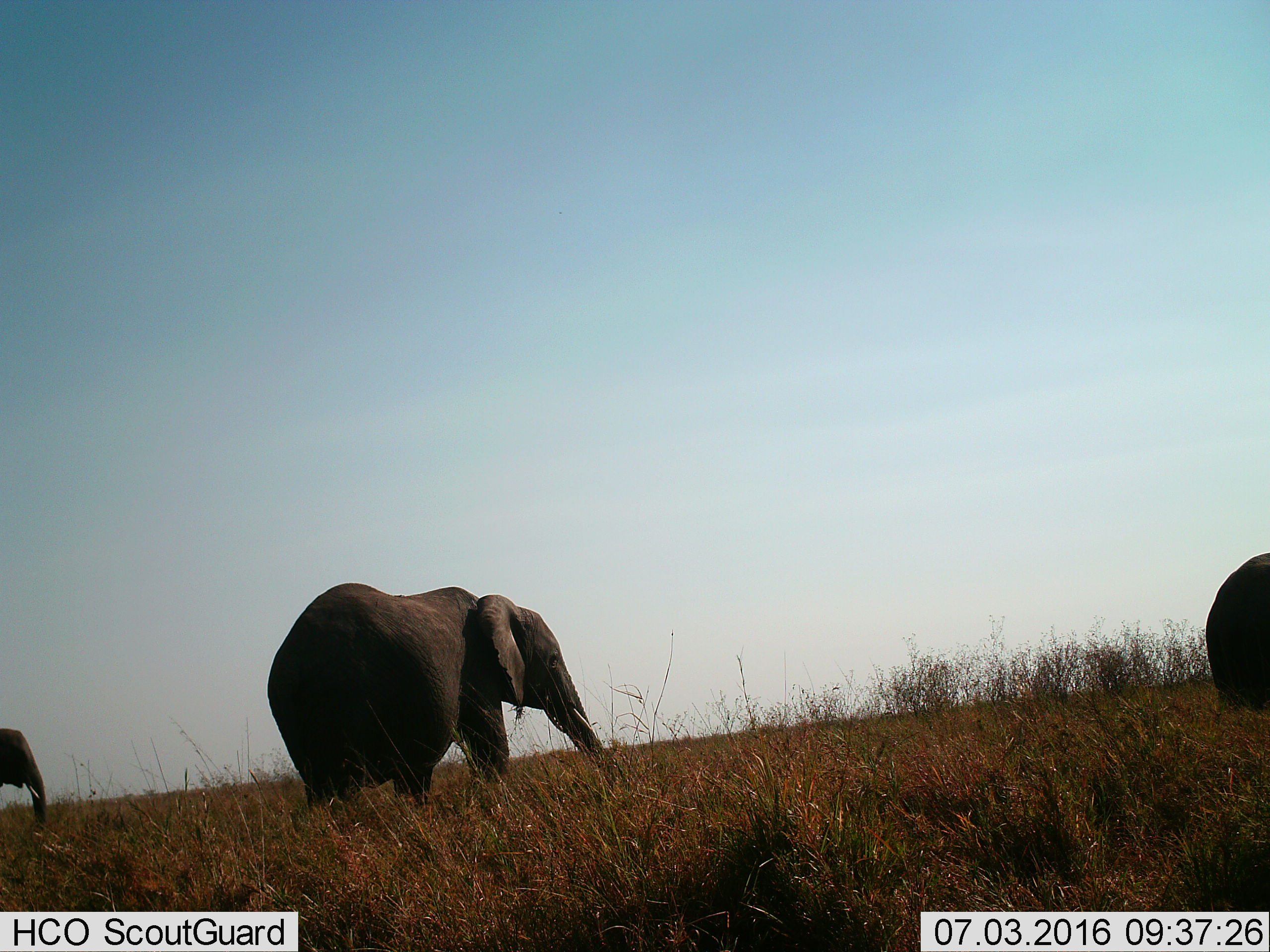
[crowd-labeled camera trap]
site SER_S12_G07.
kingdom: Animalia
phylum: Chordata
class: Mammalia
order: Proboscidea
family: Elephantidae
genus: Loxodonta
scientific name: Loxodonta africana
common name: african bush elephant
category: elephant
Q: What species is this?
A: Elephant (african bush elephant) (Loxodonta africana).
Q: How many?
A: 3.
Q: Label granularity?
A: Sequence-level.